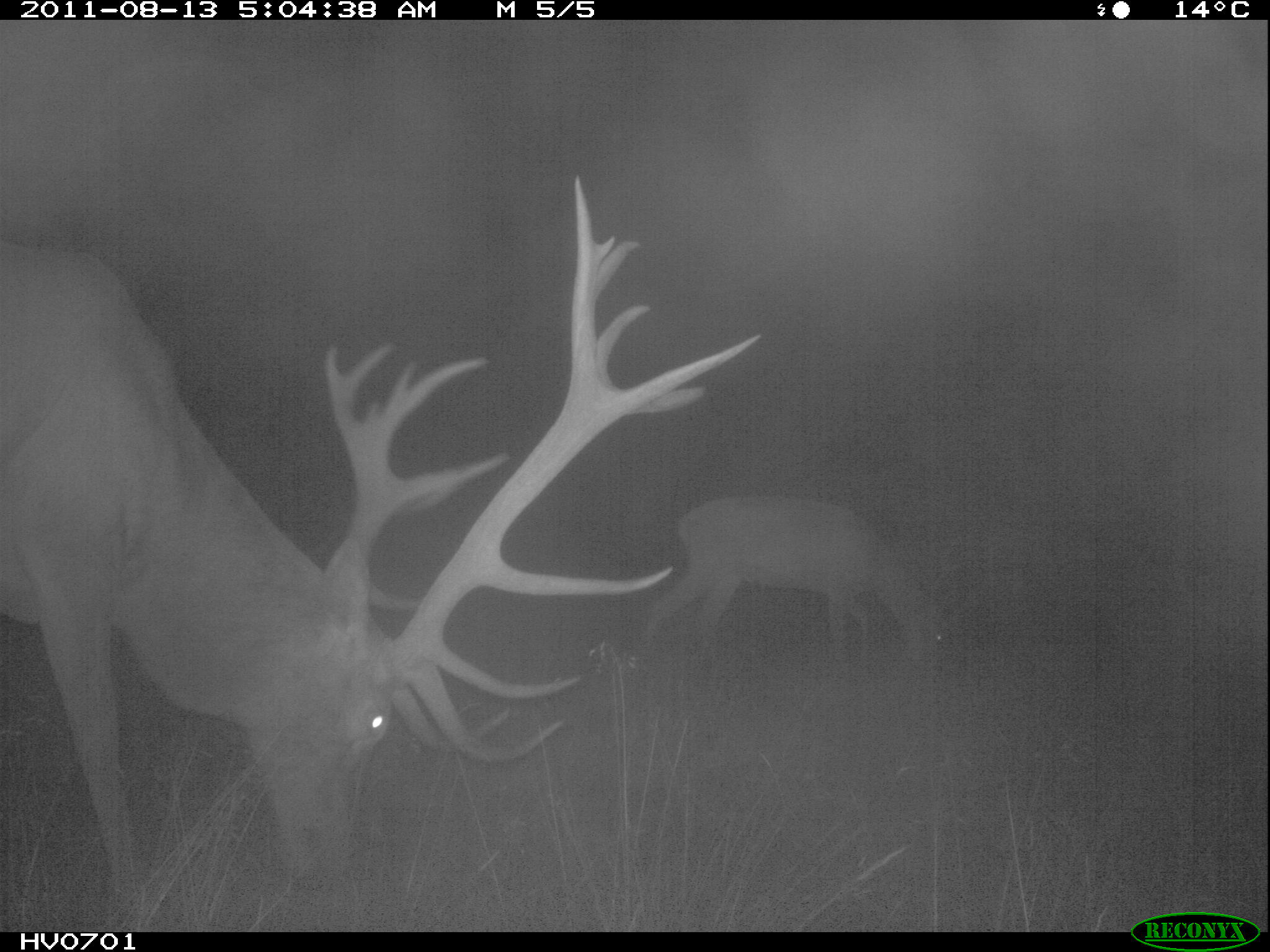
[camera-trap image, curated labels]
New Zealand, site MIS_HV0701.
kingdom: Animalia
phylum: Chordata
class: Mammalia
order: Artiodactyla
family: Cervidae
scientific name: Cervidae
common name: deer